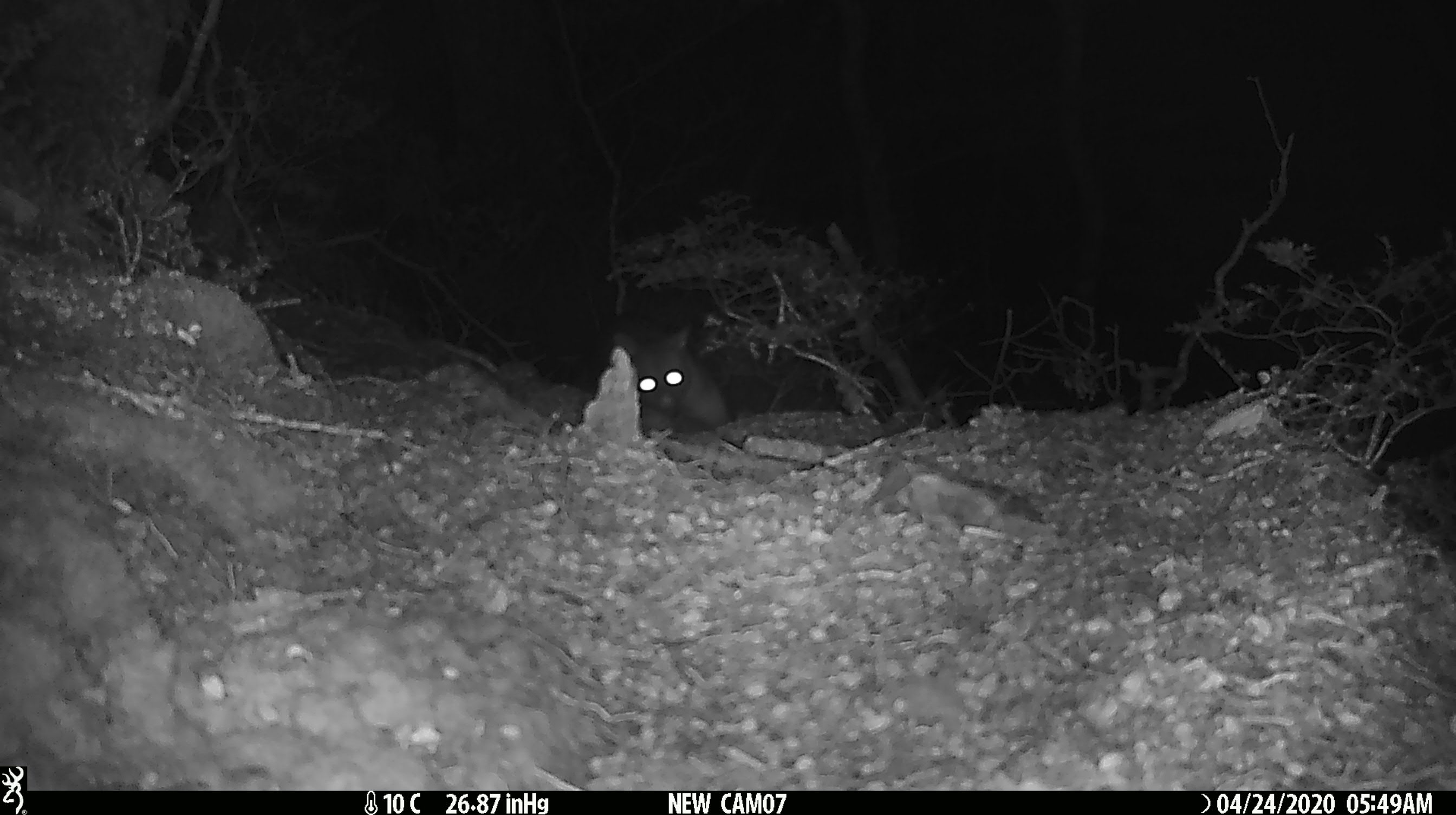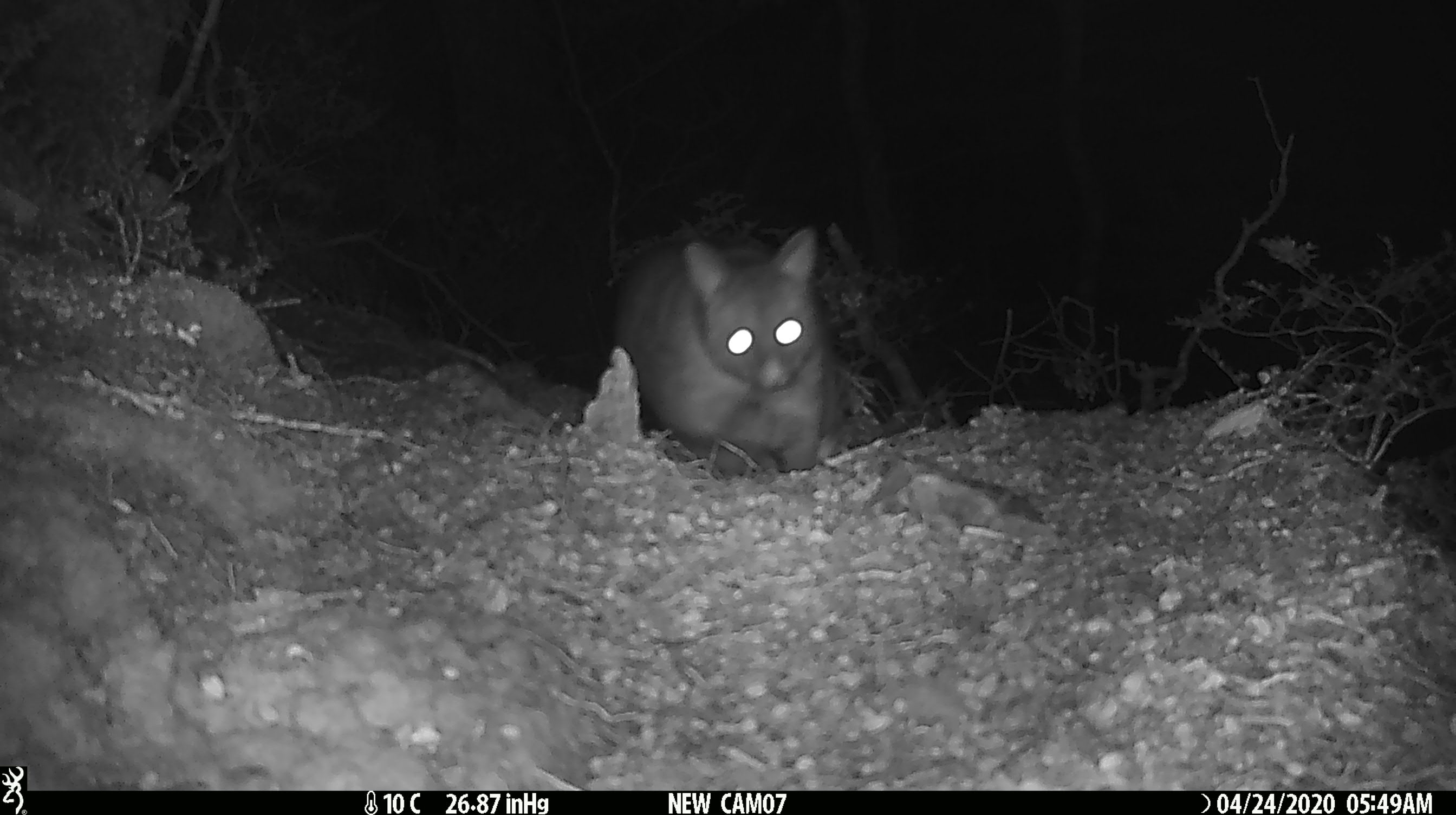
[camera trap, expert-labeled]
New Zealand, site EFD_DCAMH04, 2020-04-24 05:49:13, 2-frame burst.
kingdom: Animalia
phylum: Chordata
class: Mammalia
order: Diprotodontia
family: Phalangeridae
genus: Trichosurus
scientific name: Trichosurus vulpecula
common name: common brushtail possum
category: possum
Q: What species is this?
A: Possum (common brushtail possum) (Trichosurus vulpecula).